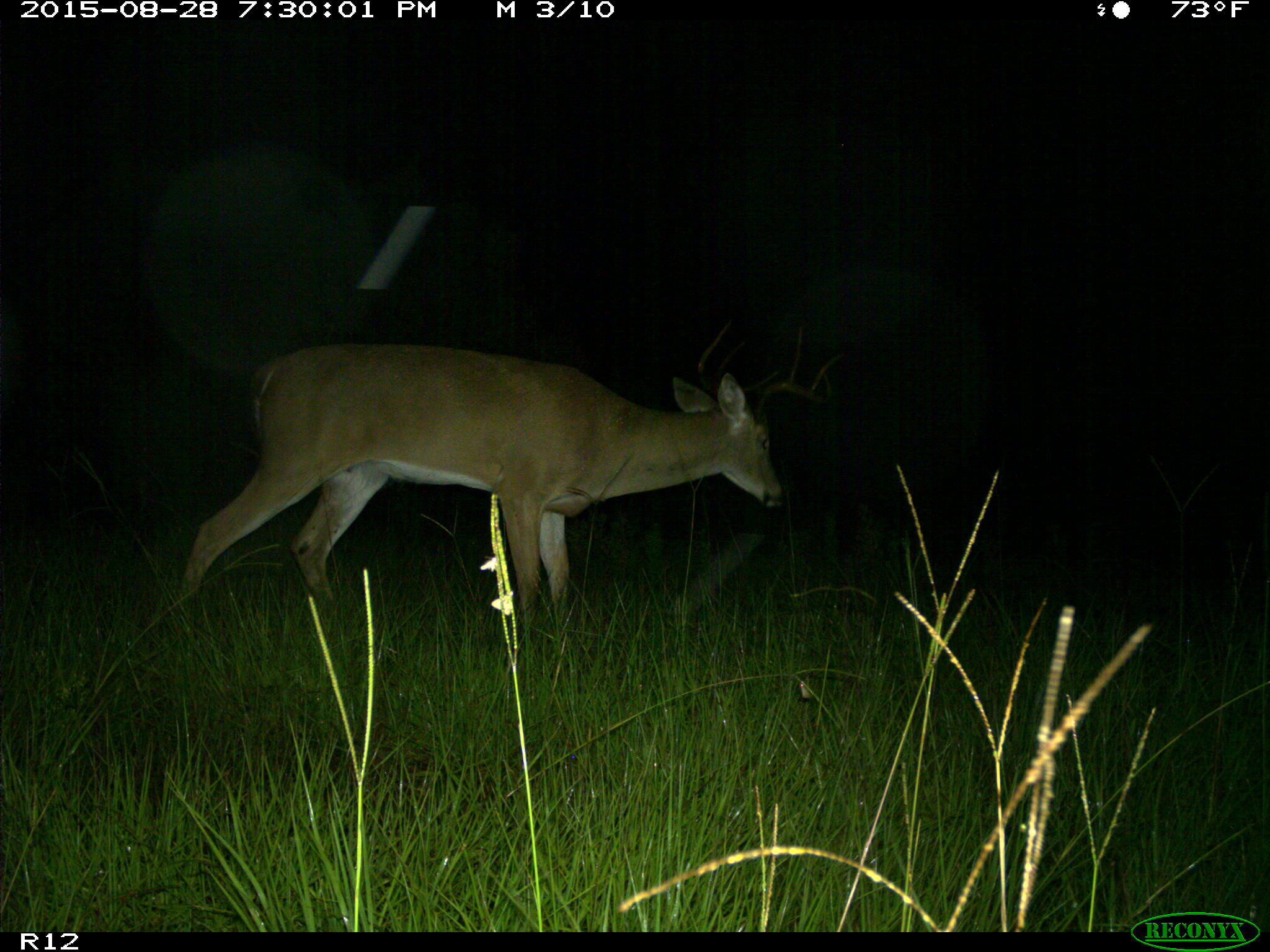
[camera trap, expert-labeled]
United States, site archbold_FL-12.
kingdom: Animalia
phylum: Chordata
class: Mammalia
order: Artiodactyla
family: Cervidae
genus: Odocoileus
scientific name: Odocoileus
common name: deer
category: unidentified deer